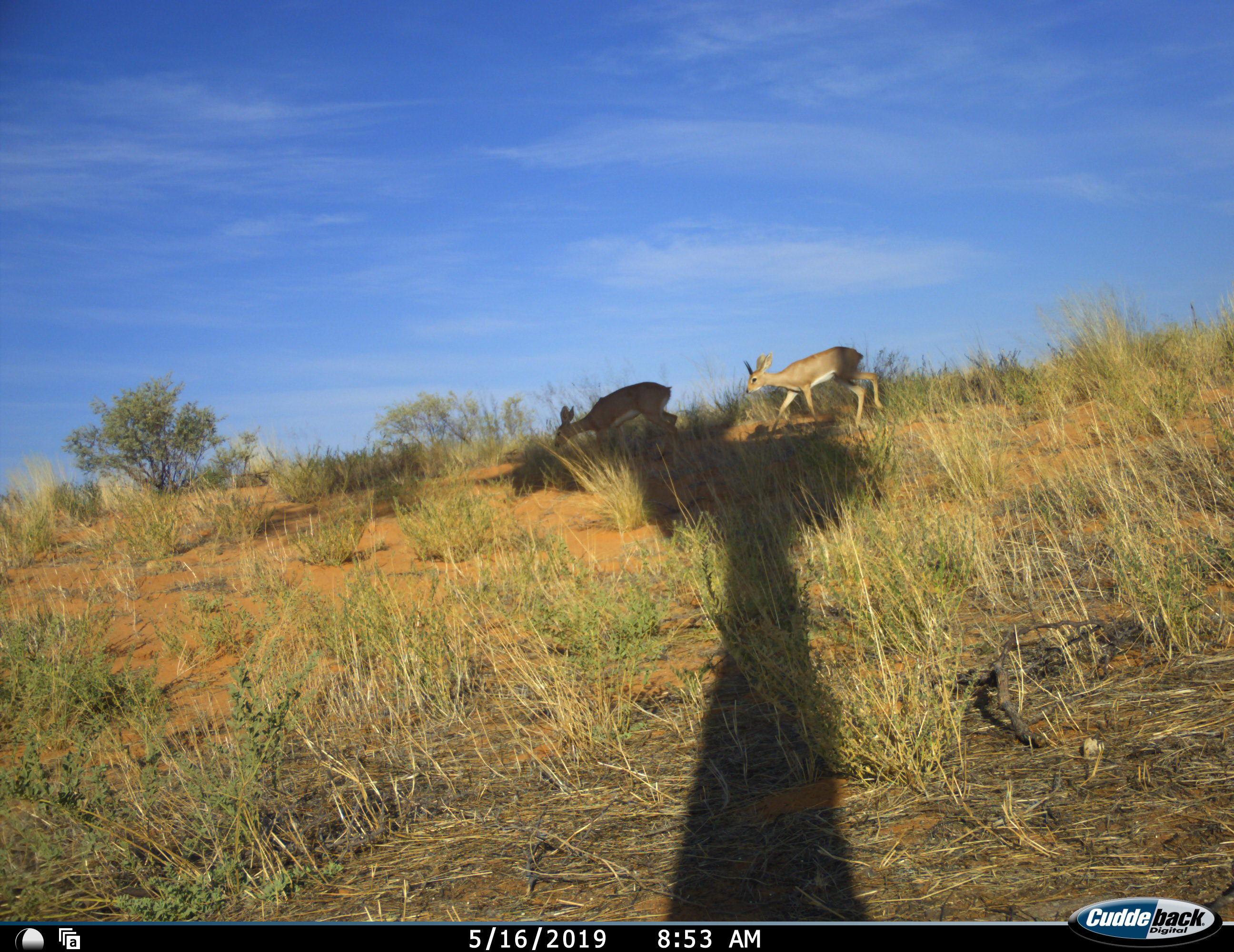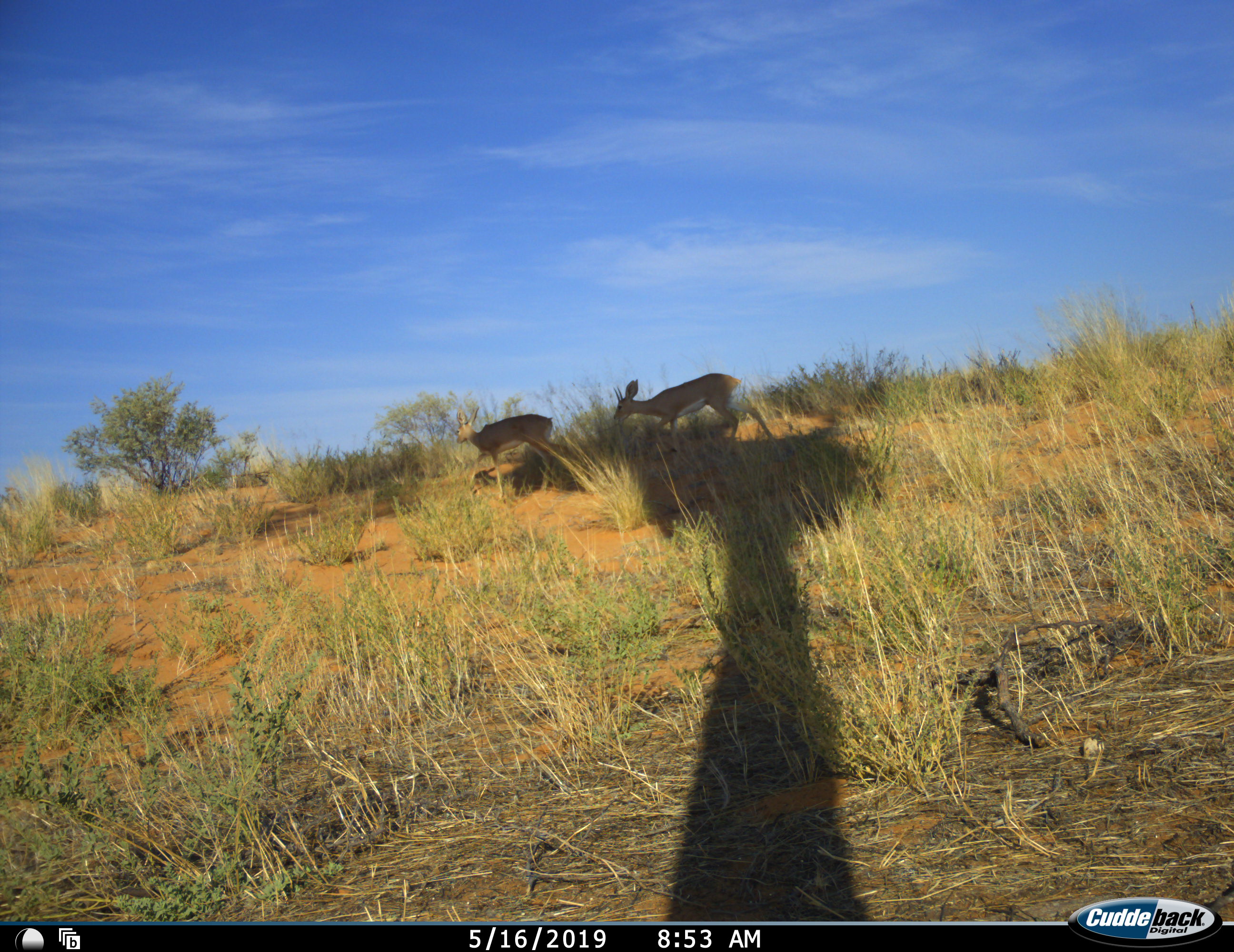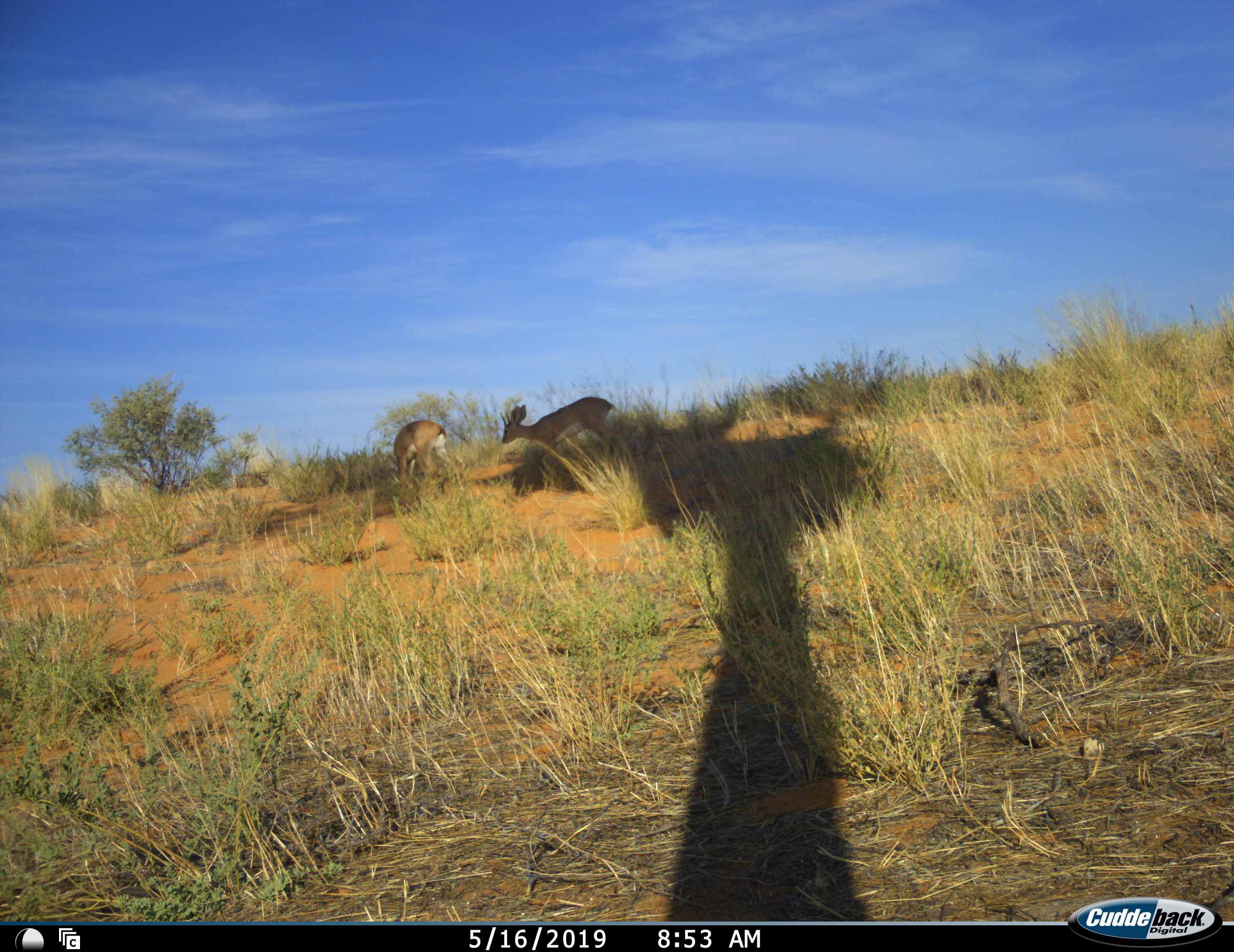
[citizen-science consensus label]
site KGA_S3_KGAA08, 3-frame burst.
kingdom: Animalia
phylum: Chordata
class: Mammalia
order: Artiodactyla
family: Bovidae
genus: Raphicerus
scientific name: Raphicerus campestris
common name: steenbok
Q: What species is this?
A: Steenbok (Raphicerus campestris).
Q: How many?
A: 2.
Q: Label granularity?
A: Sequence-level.